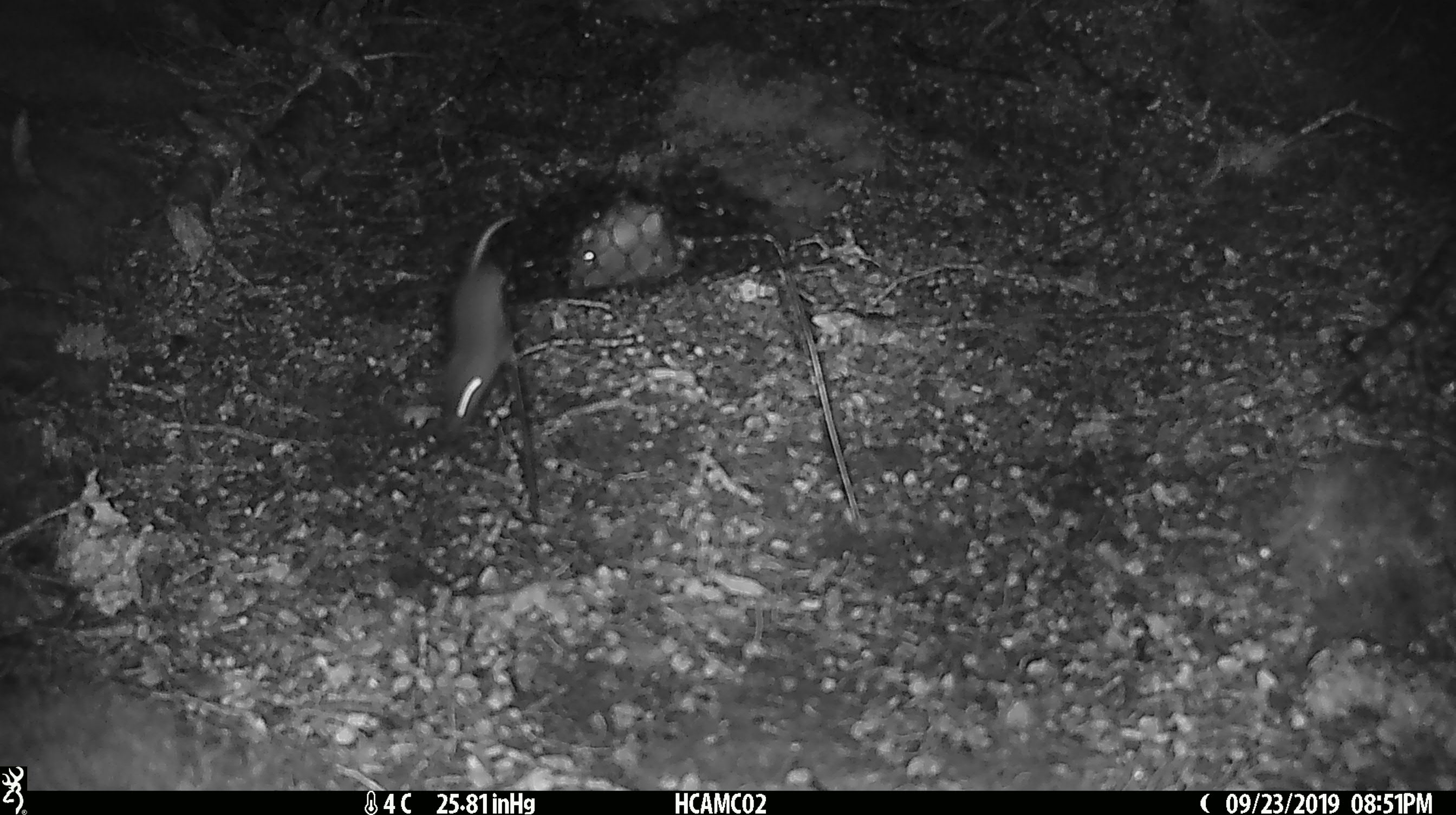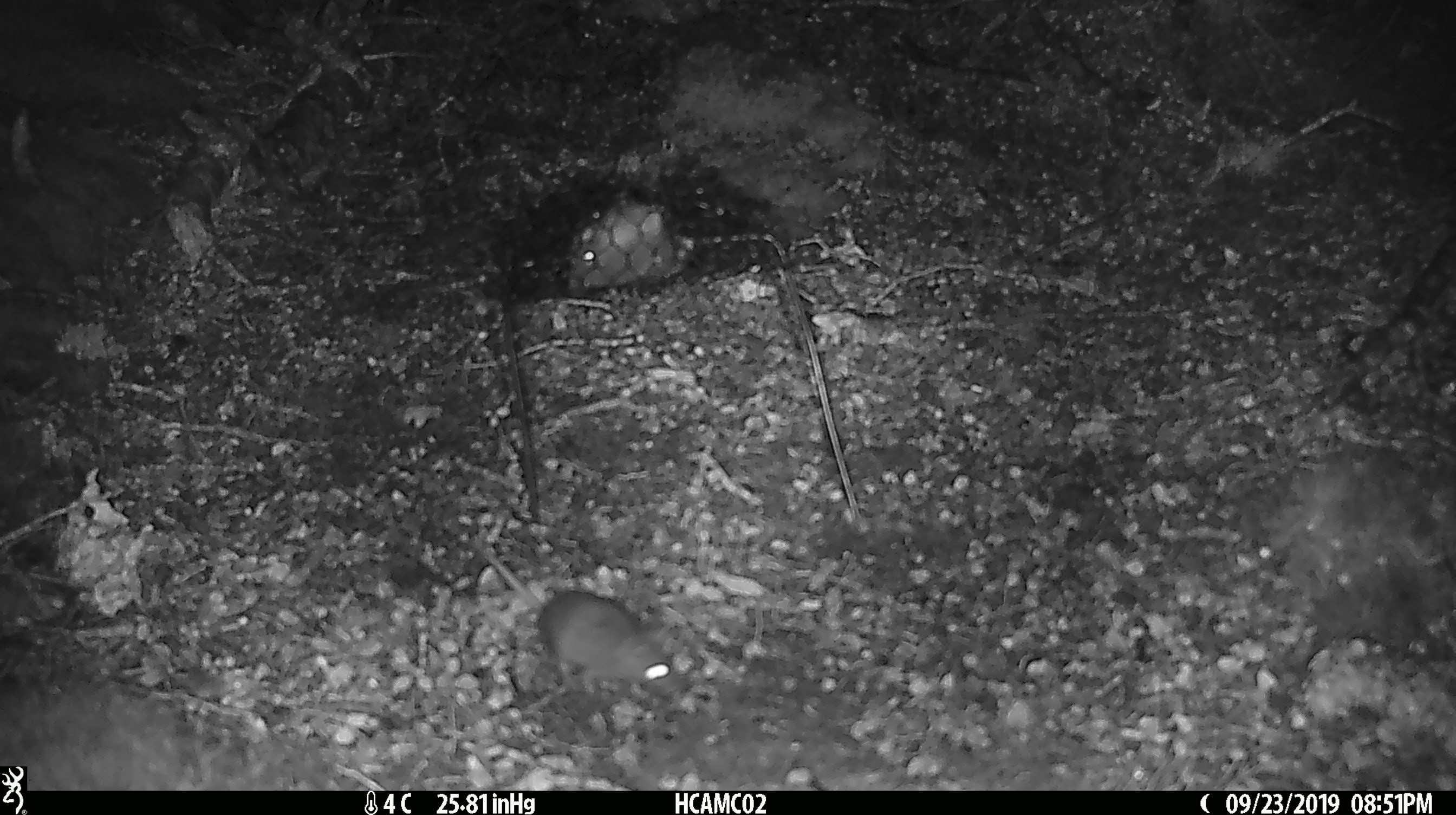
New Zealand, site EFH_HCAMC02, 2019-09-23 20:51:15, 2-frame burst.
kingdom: Animalia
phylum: Chordata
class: Mammalia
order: Rodentia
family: Muridae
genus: Mus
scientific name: Mus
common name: mouse